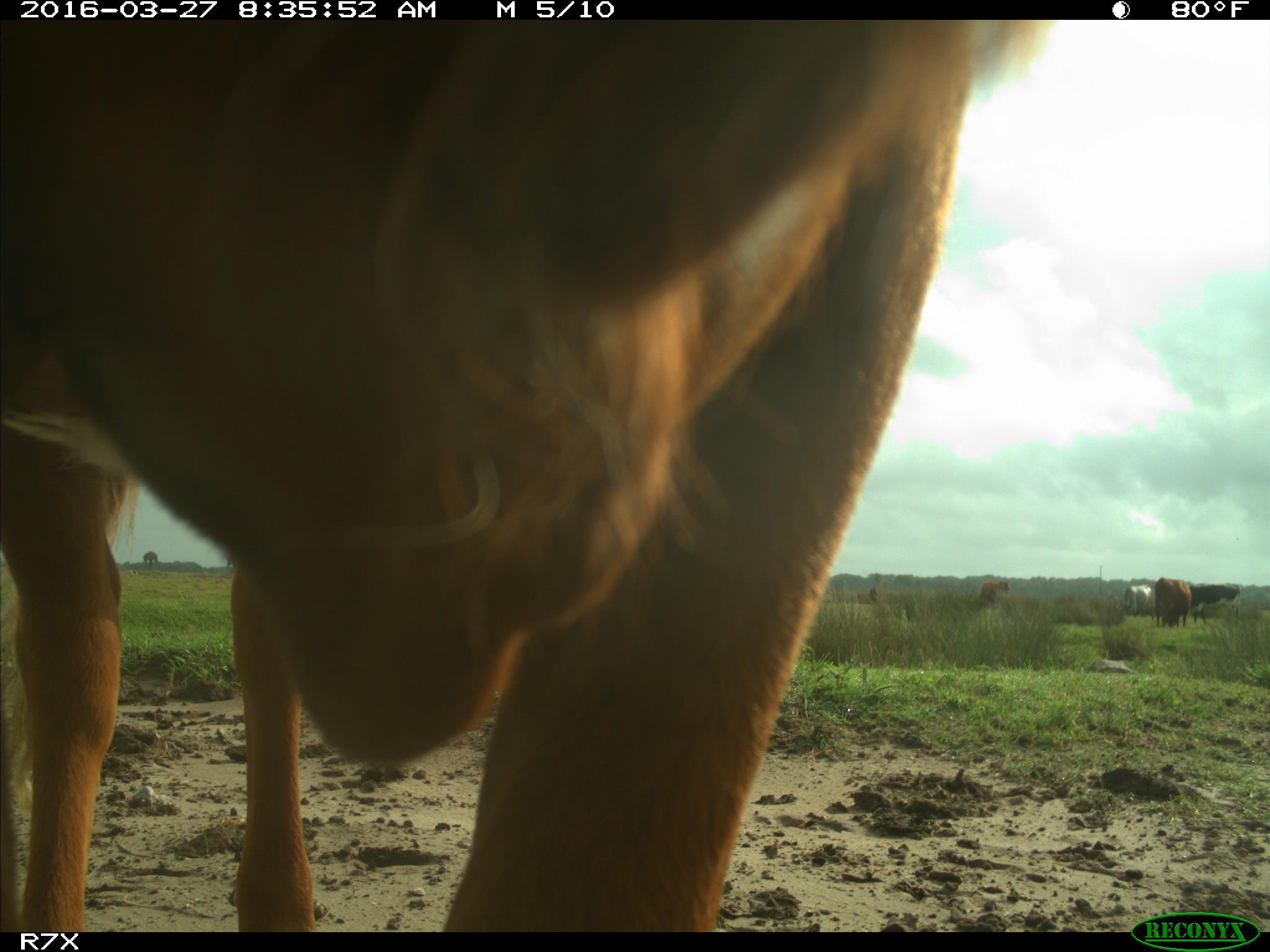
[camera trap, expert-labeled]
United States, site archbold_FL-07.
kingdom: Animalia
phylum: Chordata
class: Mammalia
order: Artiodactyla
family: Bovidae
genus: Bos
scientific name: Bos taurus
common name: domestic cow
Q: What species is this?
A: Bos taurus (domestic cow).